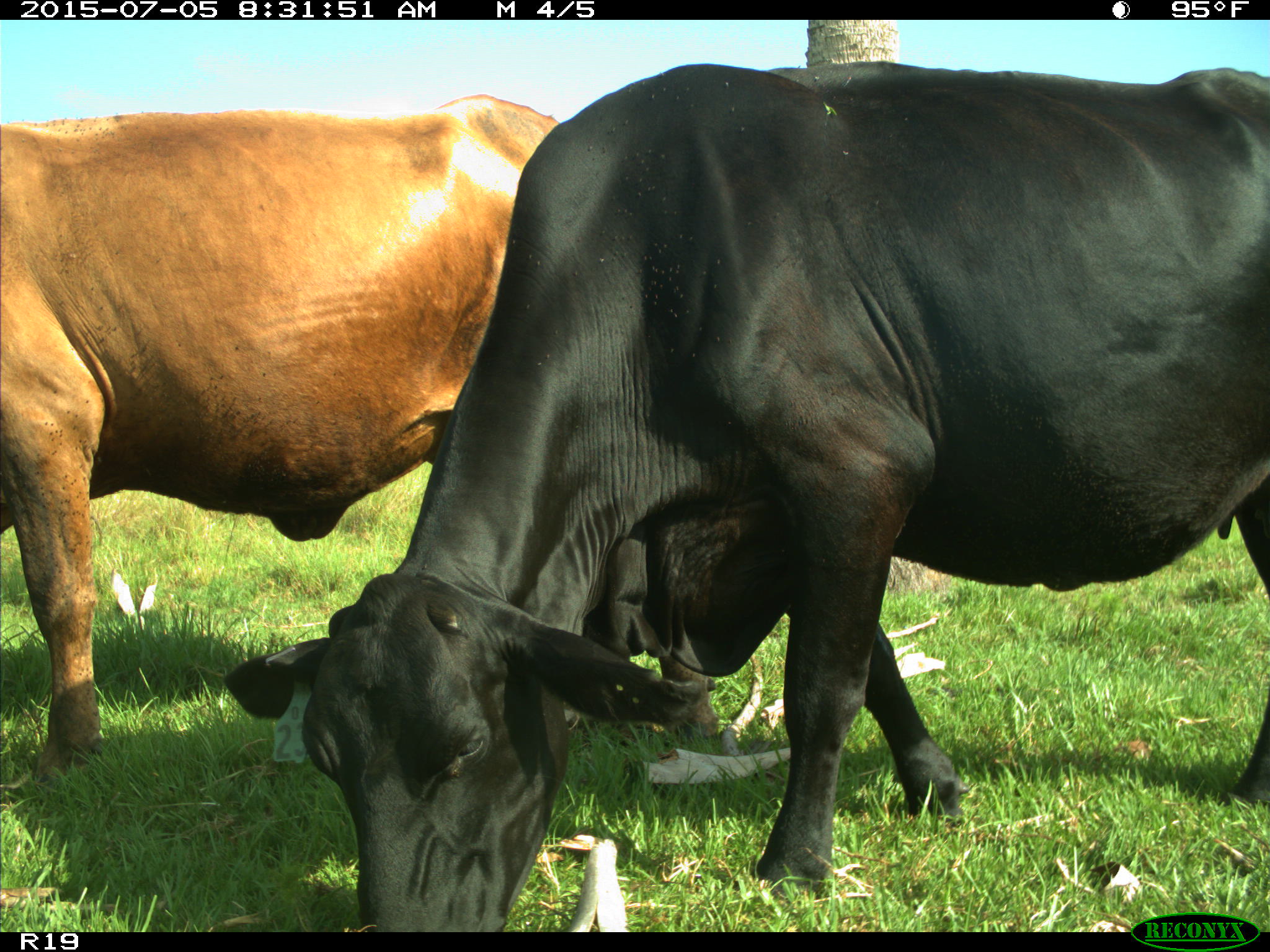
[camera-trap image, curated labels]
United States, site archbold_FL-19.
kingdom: Animalia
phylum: Chordata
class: Mammalia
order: Artiodactyla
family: Bovidae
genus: Bos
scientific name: Bos taurus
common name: domestic cow